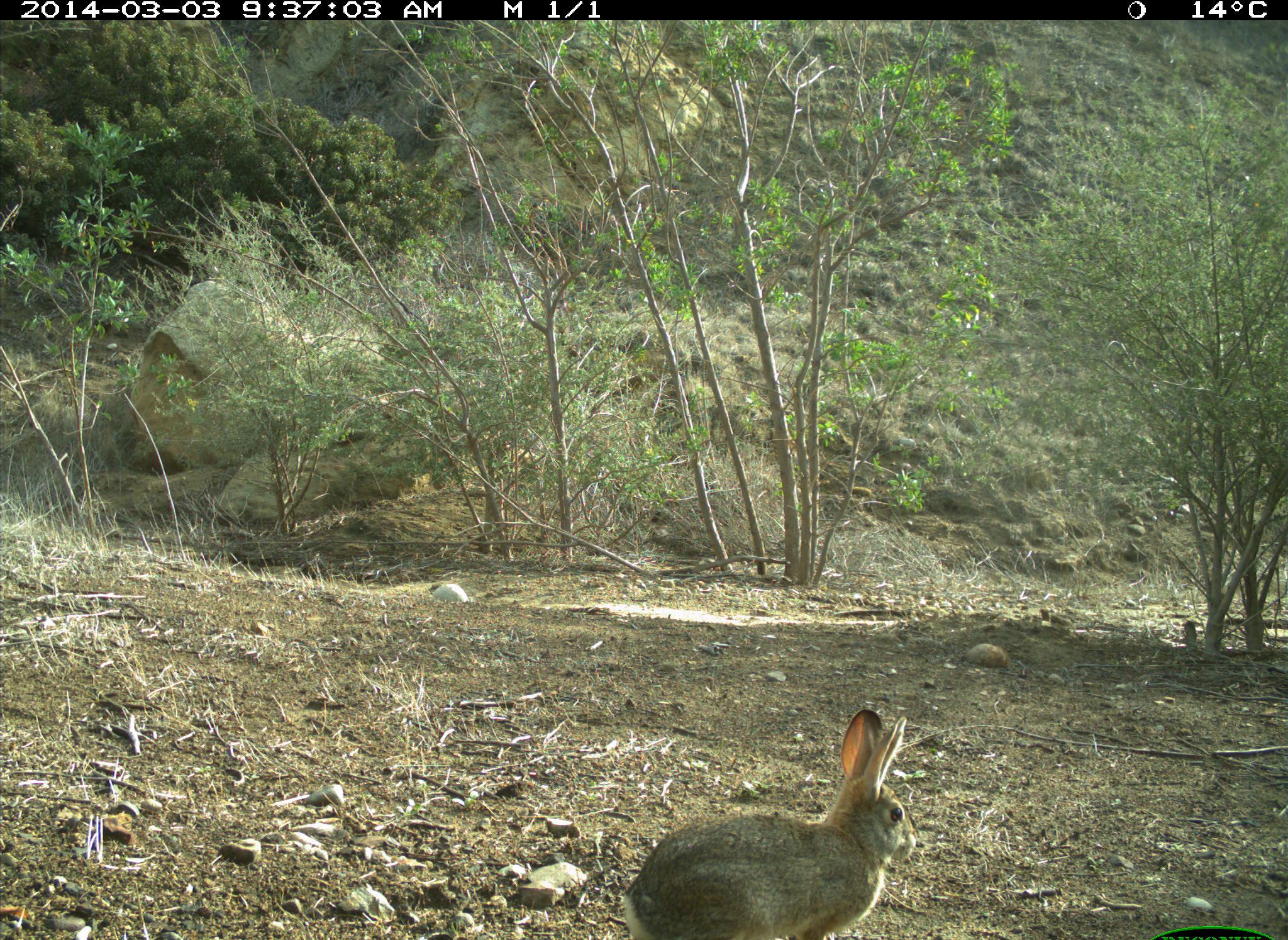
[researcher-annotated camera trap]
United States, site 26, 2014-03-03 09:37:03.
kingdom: Animalia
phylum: Chordata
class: Mammalia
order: Lagomorpha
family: Leporidae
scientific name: Leporidae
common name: rabbits and hares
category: rabbit